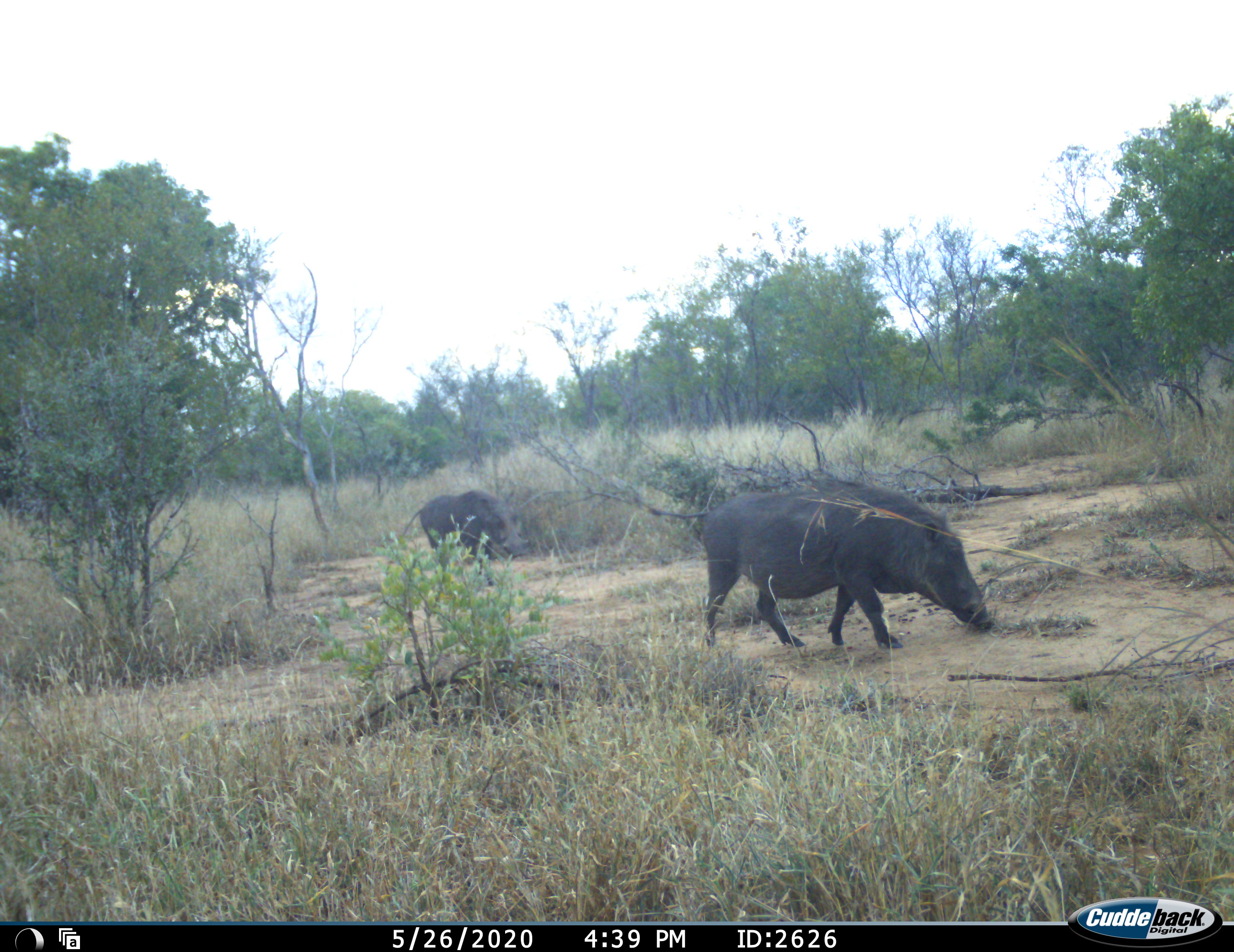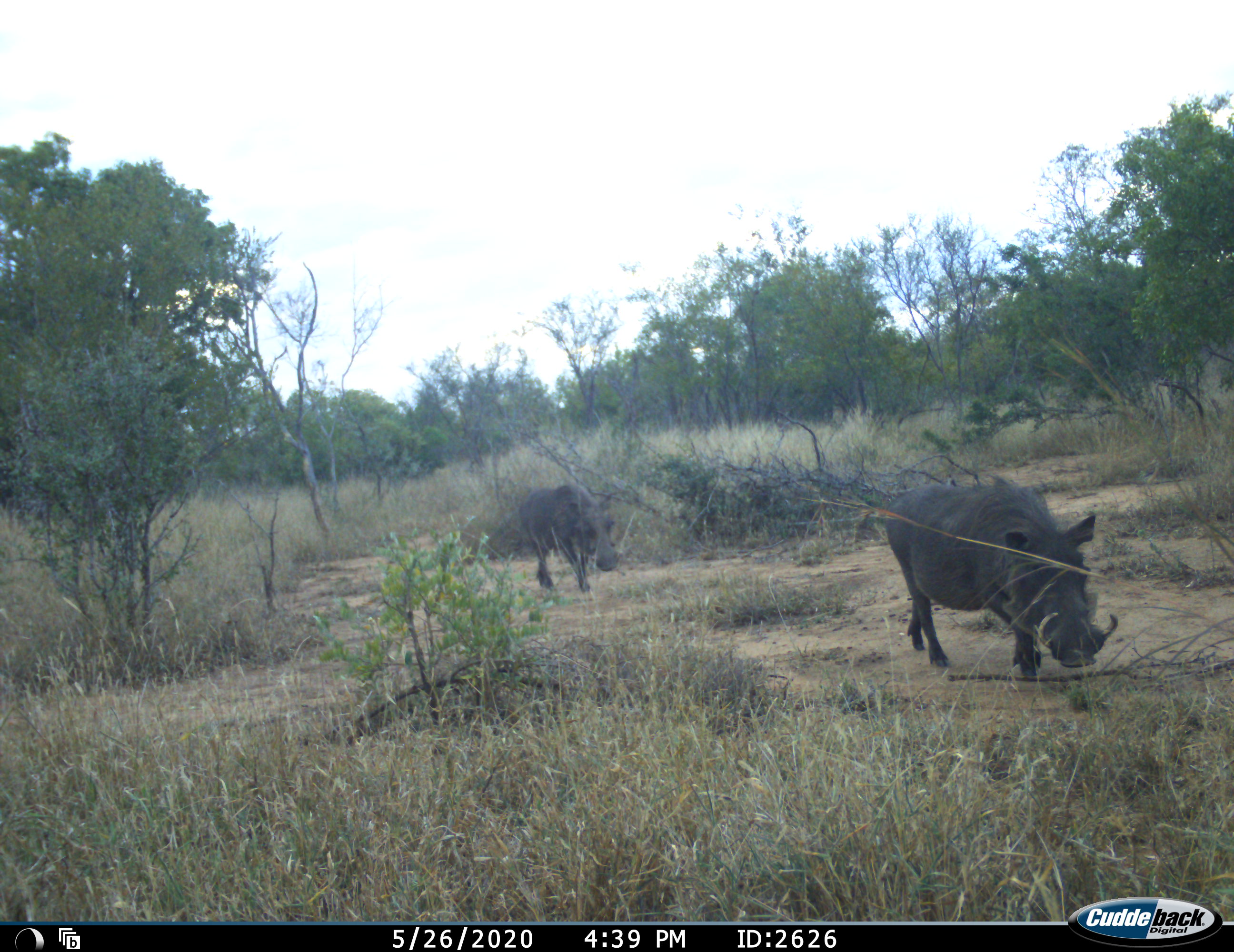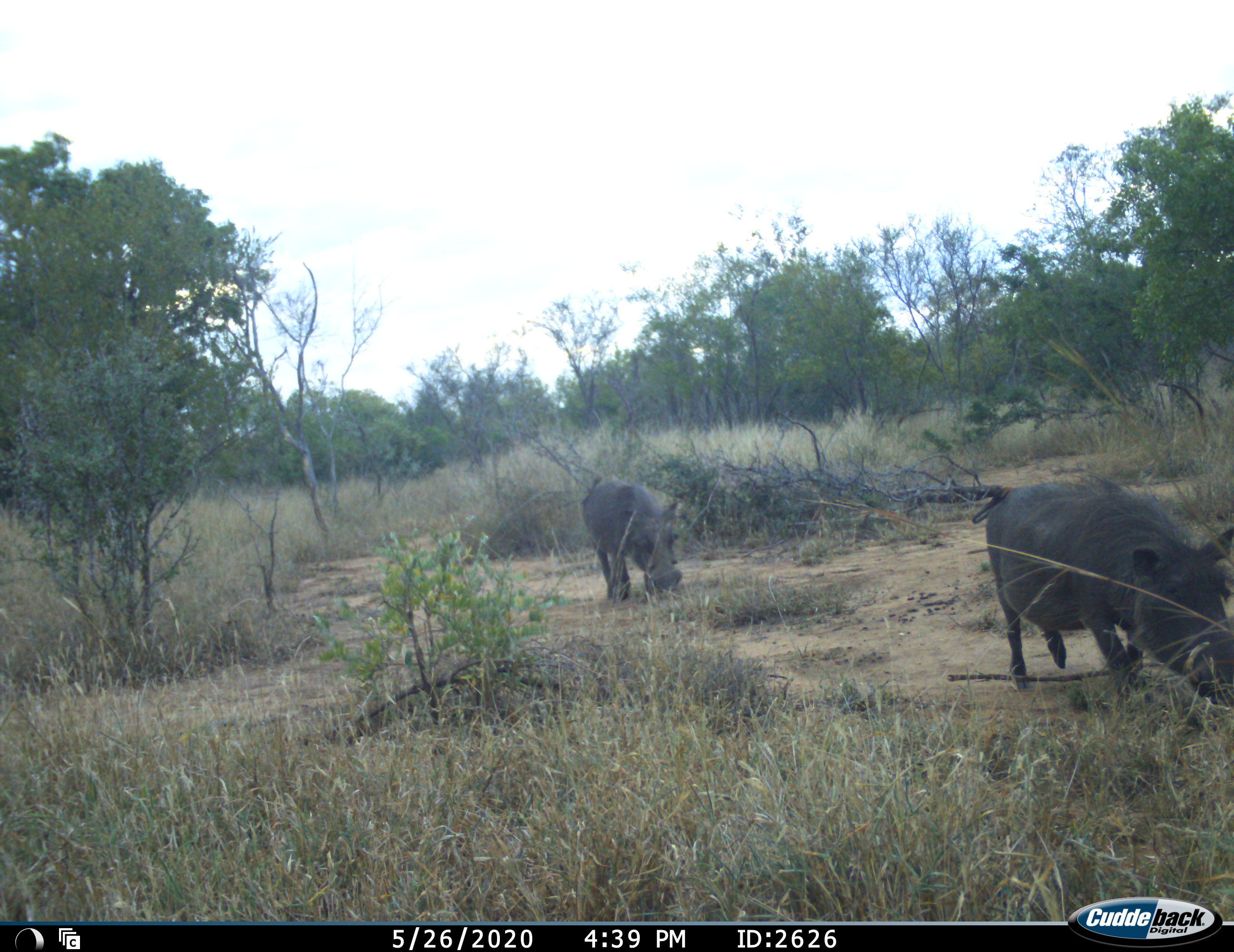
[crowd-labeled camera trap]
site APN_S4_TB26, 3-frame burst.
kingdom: Animalia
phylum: Chordata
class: Mammalia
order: Artiodactyla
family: Suidae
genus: Phacochoerus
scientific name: Phacochoerus africanus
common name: warthog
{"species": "warthog (Phacochoerus africanus)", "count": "2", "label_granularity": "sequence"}